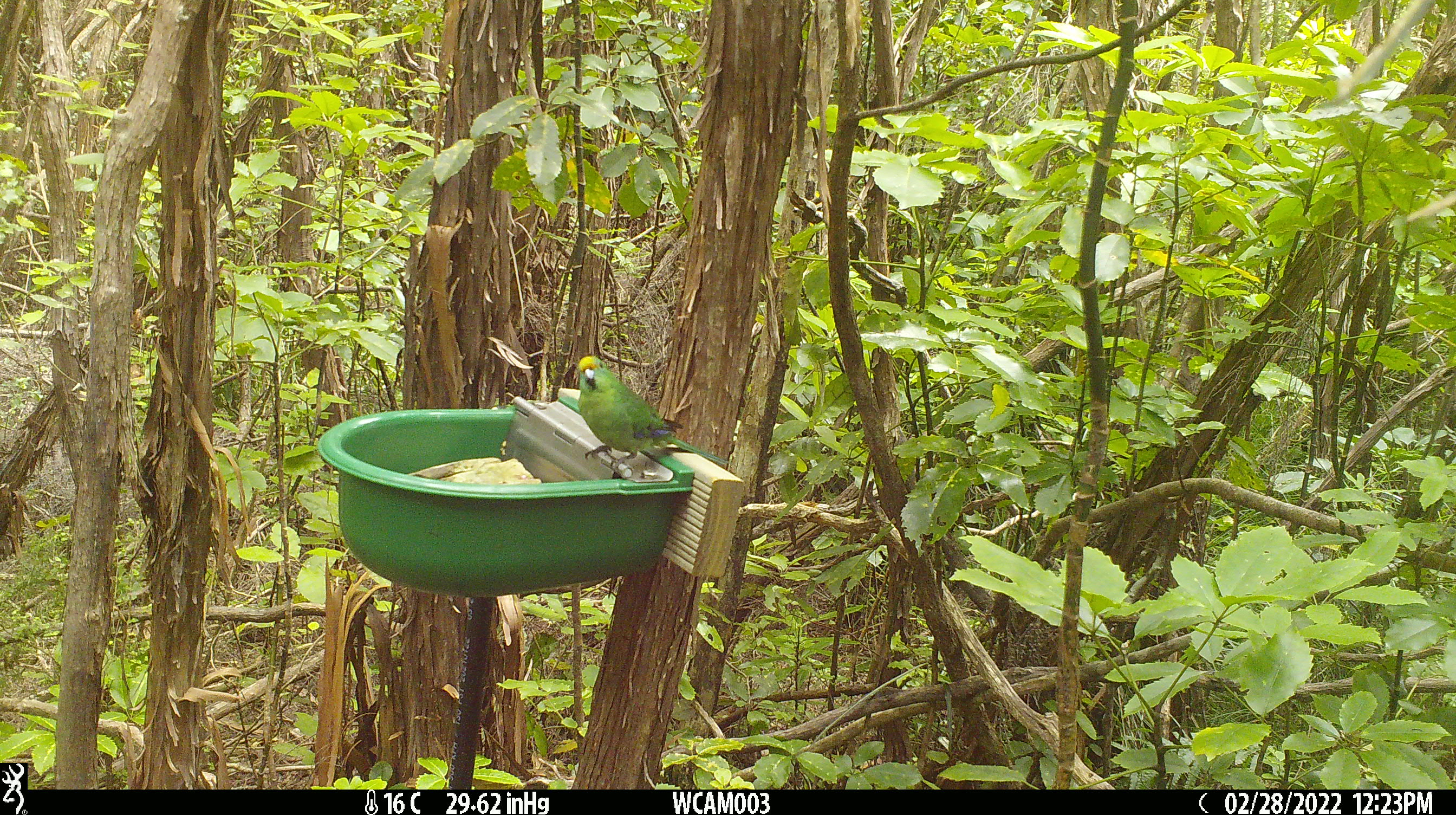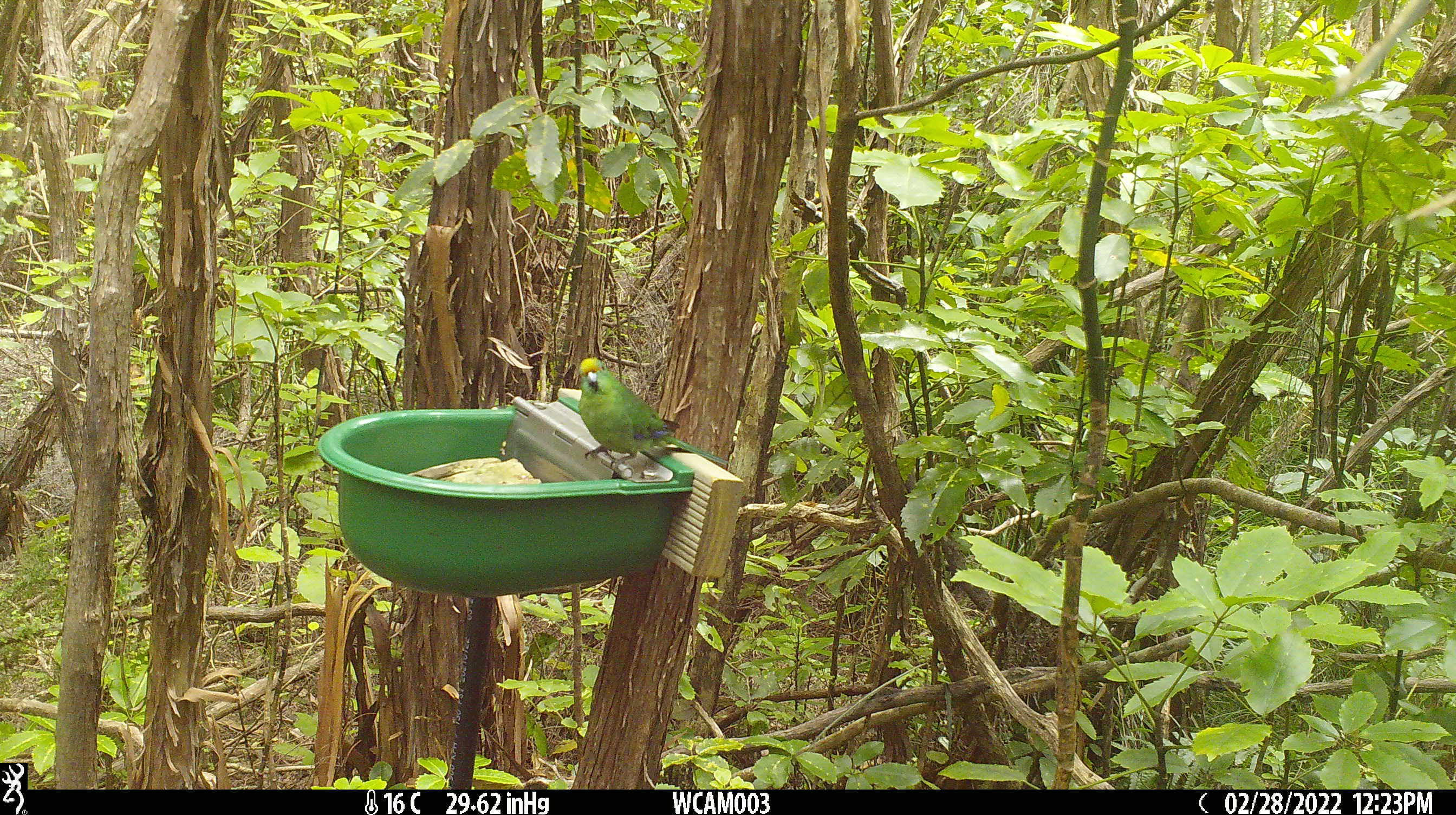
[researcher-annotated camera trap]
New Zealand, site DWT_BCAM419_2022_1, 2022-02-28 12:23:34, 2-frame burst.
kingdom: Animalia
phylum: Chordata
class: Aves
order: Psittaciformes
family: Psittaculidae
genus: Cyanoramphus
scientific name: Cyanoramphus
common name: parakeet